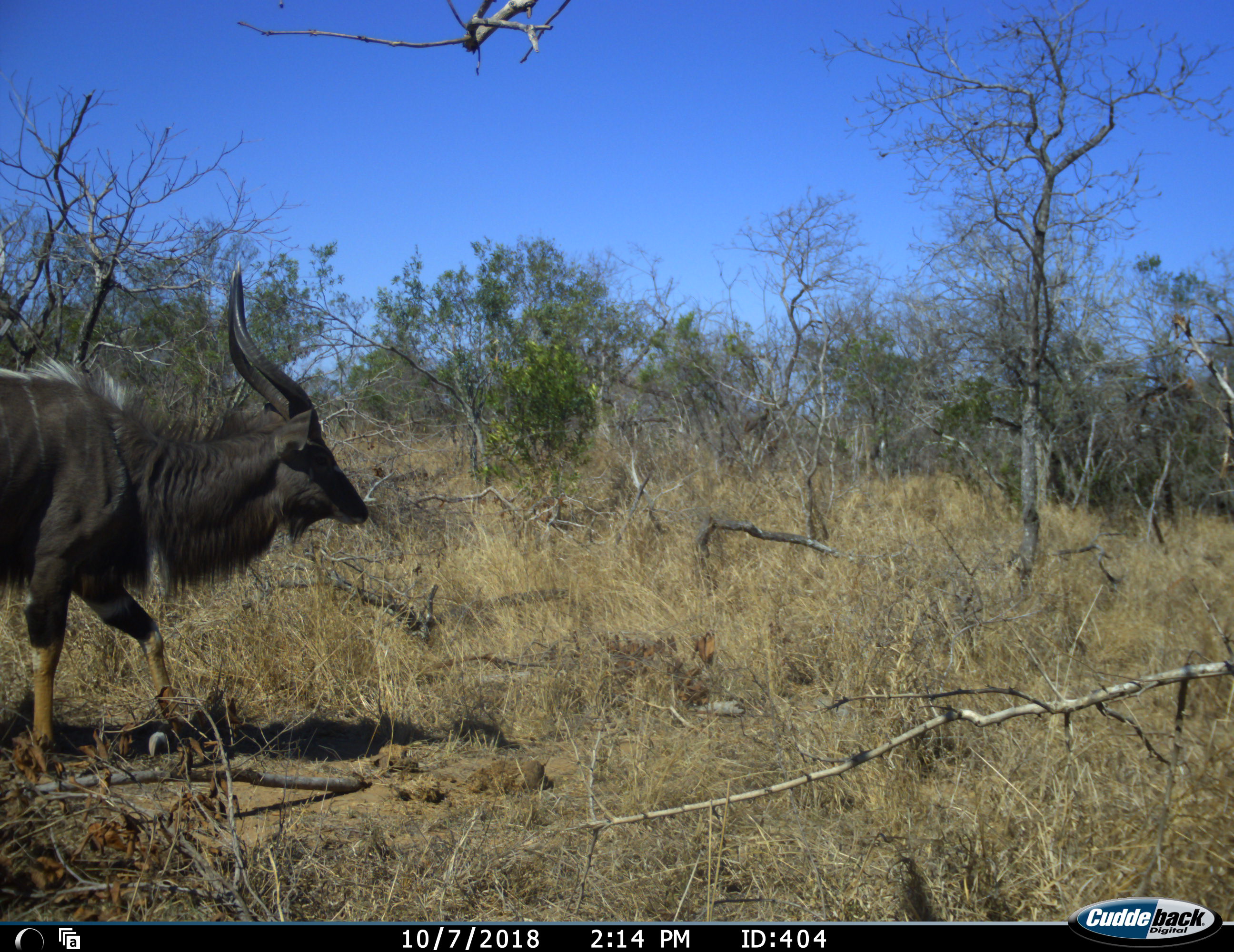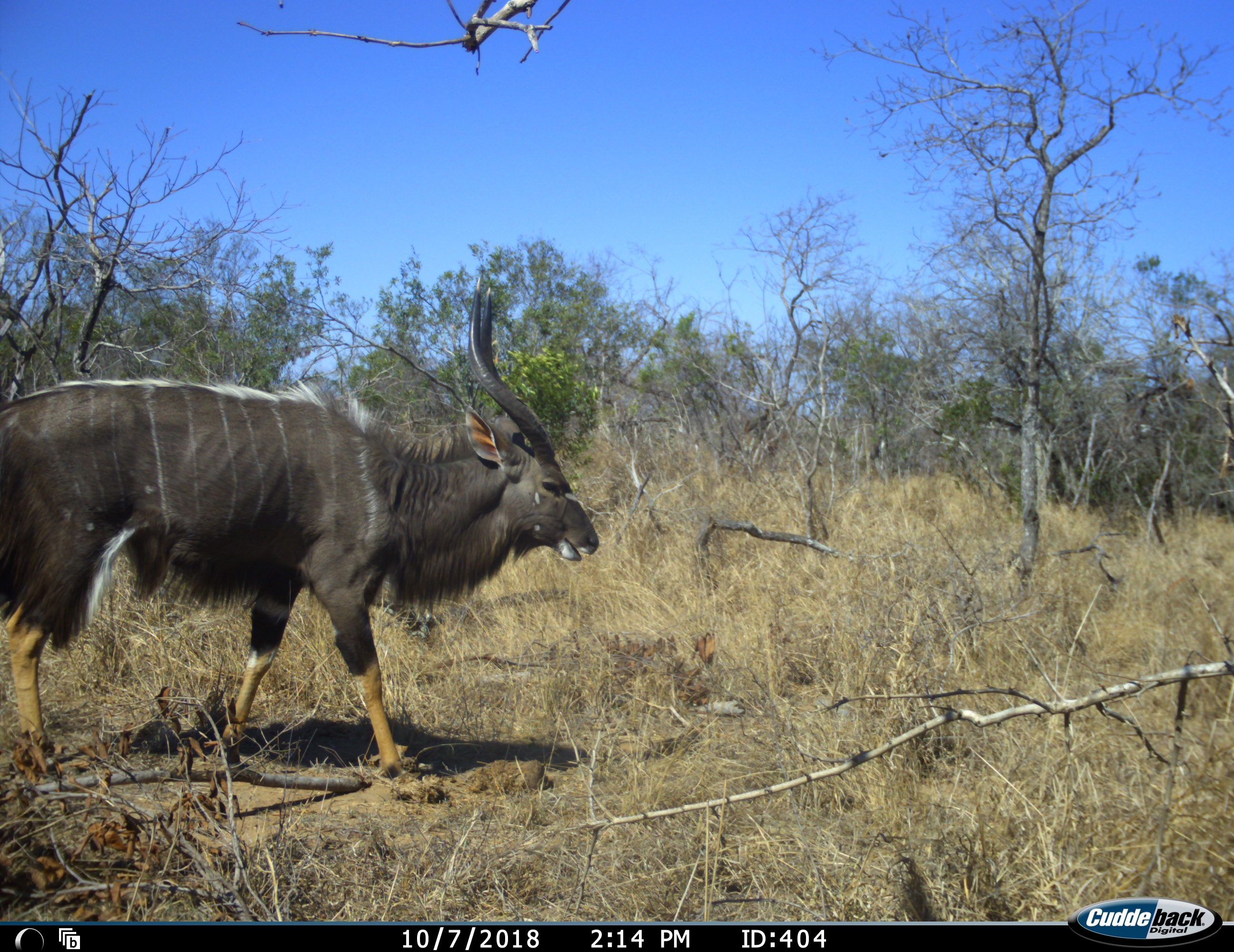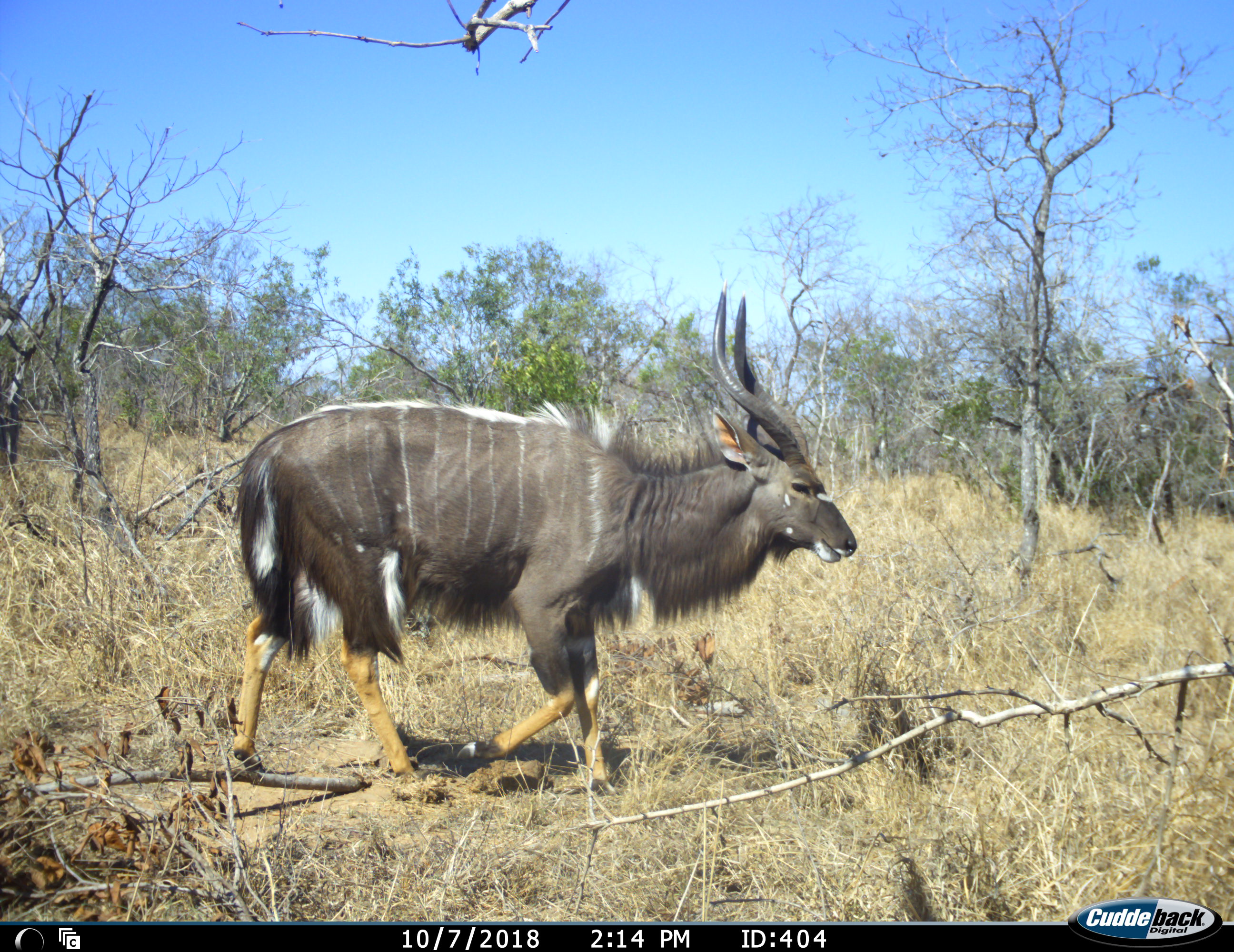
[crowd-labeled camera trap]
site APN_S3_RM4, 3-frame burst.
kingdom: Animalia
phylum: Chordata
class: Mammalia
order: Artiodactyla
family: Bovidae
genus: Tragelaphus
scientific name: Tragelaphus angasii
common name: nyala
Nyala (Tragelaphus angasii), count 1. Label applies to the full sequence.